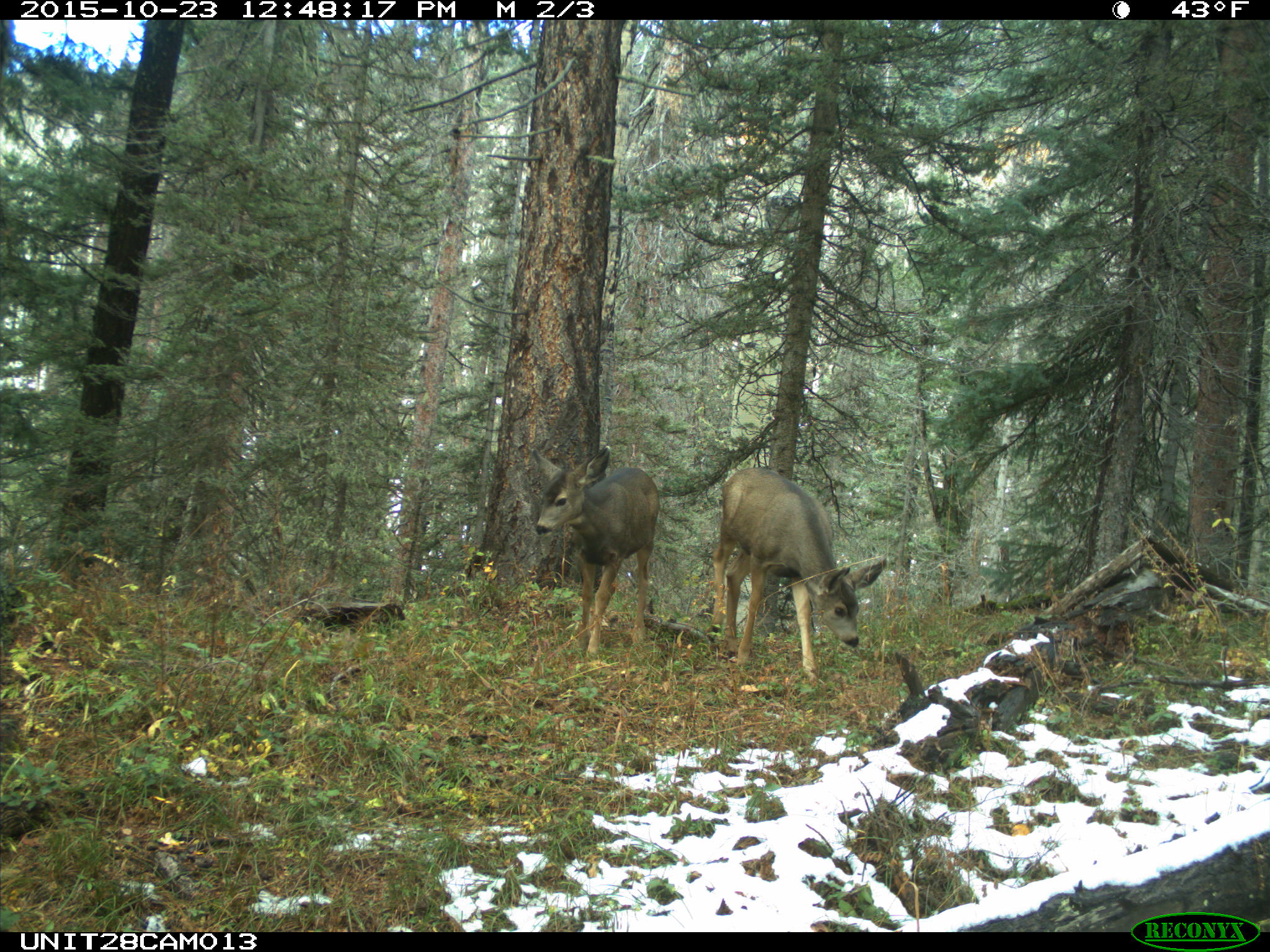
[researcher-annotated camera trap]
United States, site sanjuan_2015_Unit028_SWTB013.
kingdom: Animalia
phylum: Chordata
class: Mammalia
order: Artiodactyla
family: Cervidae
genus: Odocoileus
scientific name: Odocoileus hemionus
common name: mule deer